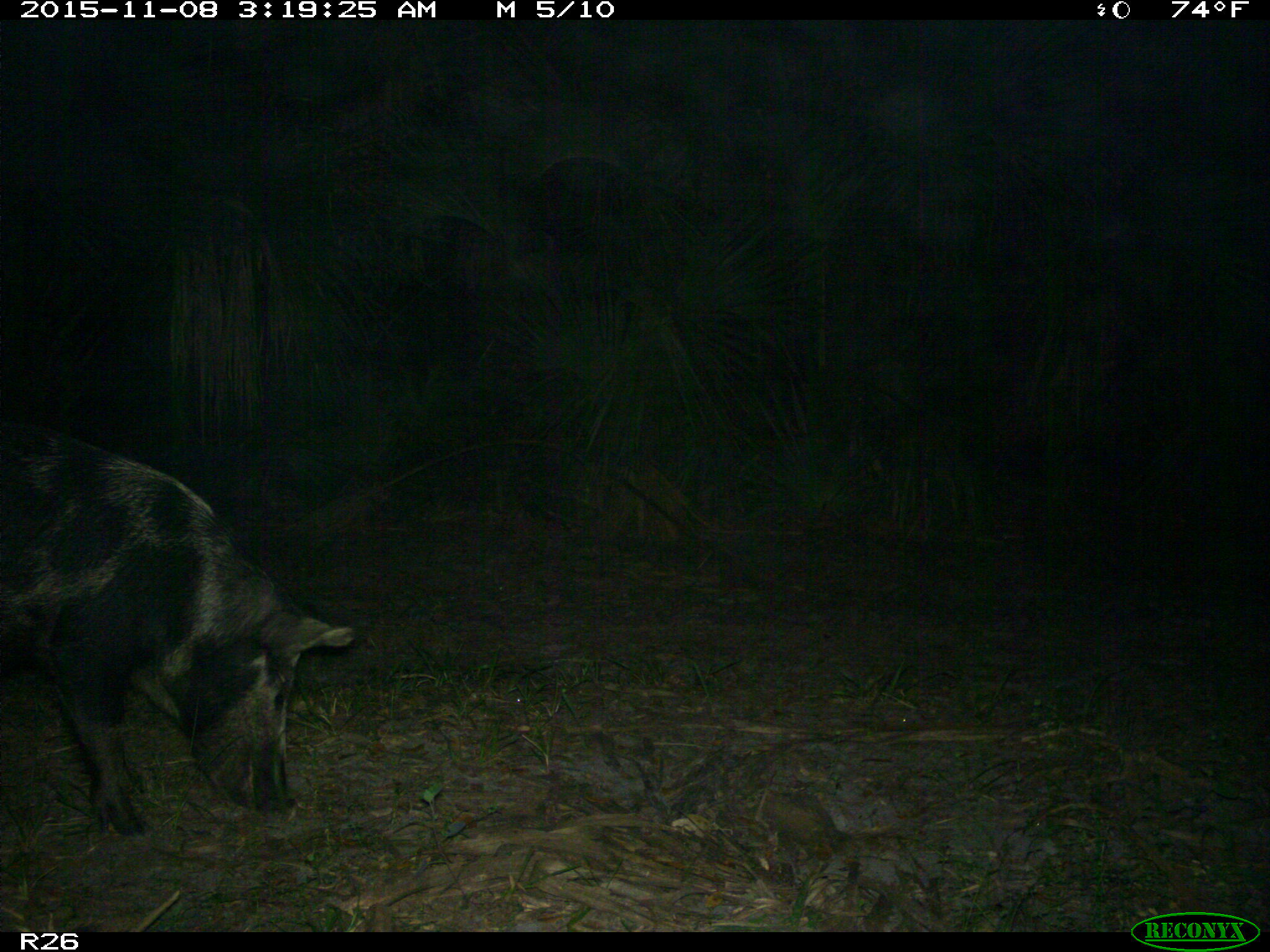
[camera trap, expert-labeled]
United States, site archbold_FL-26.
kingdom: Animalia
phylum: Chordata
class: Mammalia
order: Artiodactyla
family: Suidae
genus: Sus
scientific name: Sus scrofa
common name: wild boar